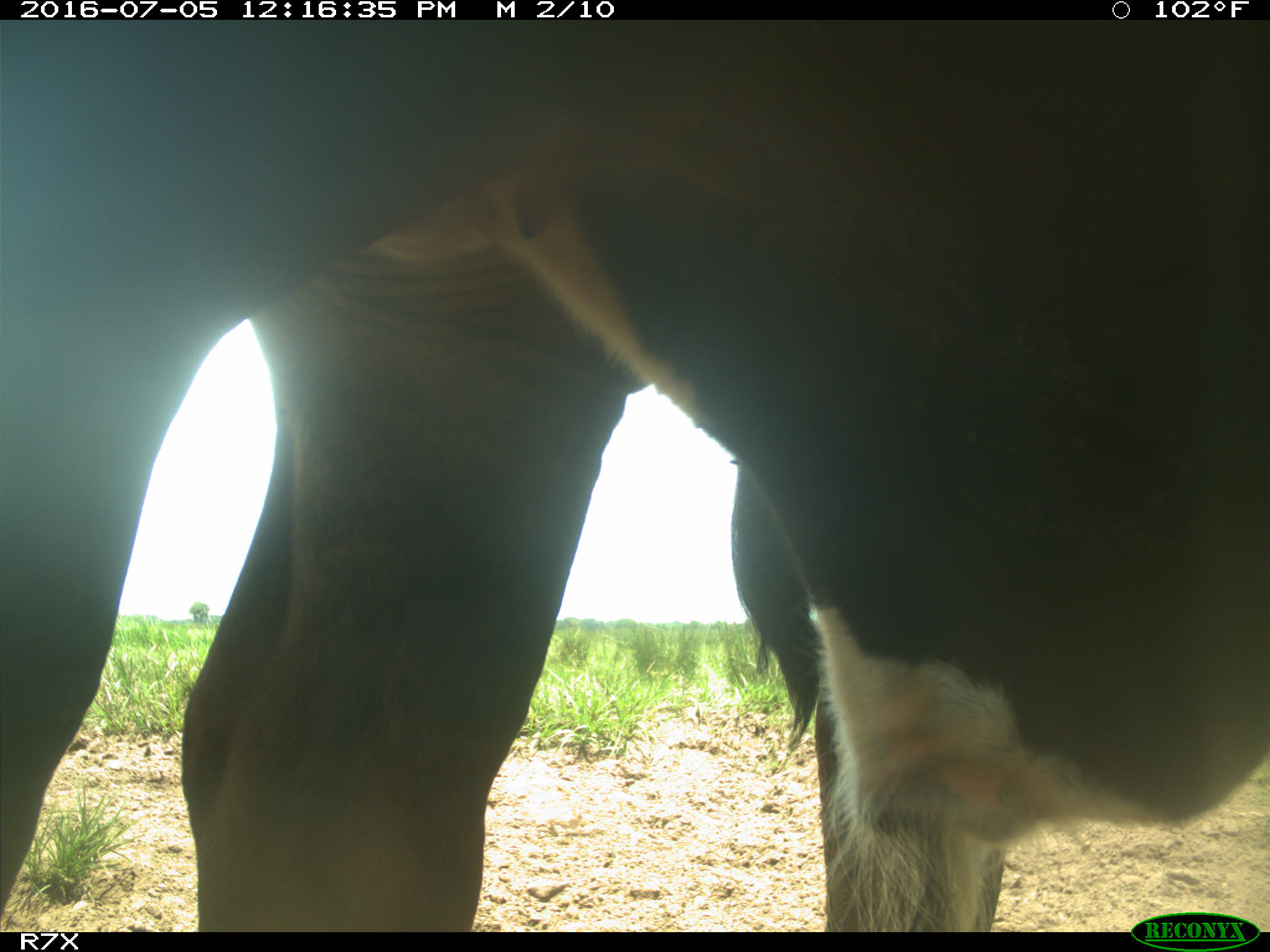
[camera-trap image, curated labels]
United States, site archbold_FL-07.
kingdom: Animalia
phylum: Chordata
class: Mammalia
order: Artiodactyla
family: Bovidae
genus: Bos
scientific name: Bos taurus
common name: domestic cow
Bos taurus (domestic cow).